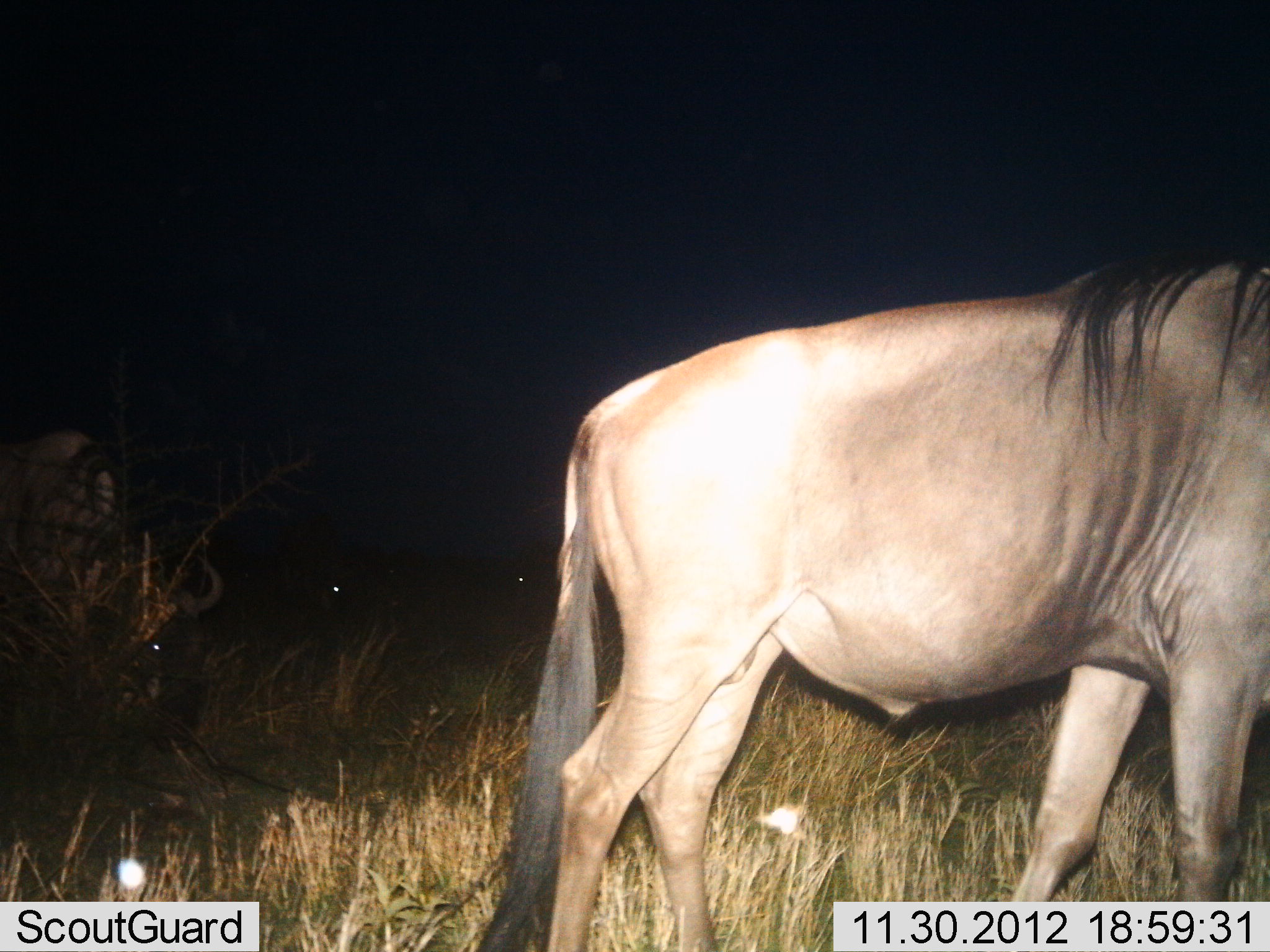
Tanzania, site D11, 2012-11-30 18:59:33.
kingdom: Animalia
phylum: Chordata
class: Mammalia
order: Artiodactyla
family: Bovidae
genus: Connochaetes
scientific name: Connochaetes taurinus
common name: blue wildebeest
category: wildebeest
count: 1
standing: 90%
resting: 0%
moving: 10%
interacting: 0%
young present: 0%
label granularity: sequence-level